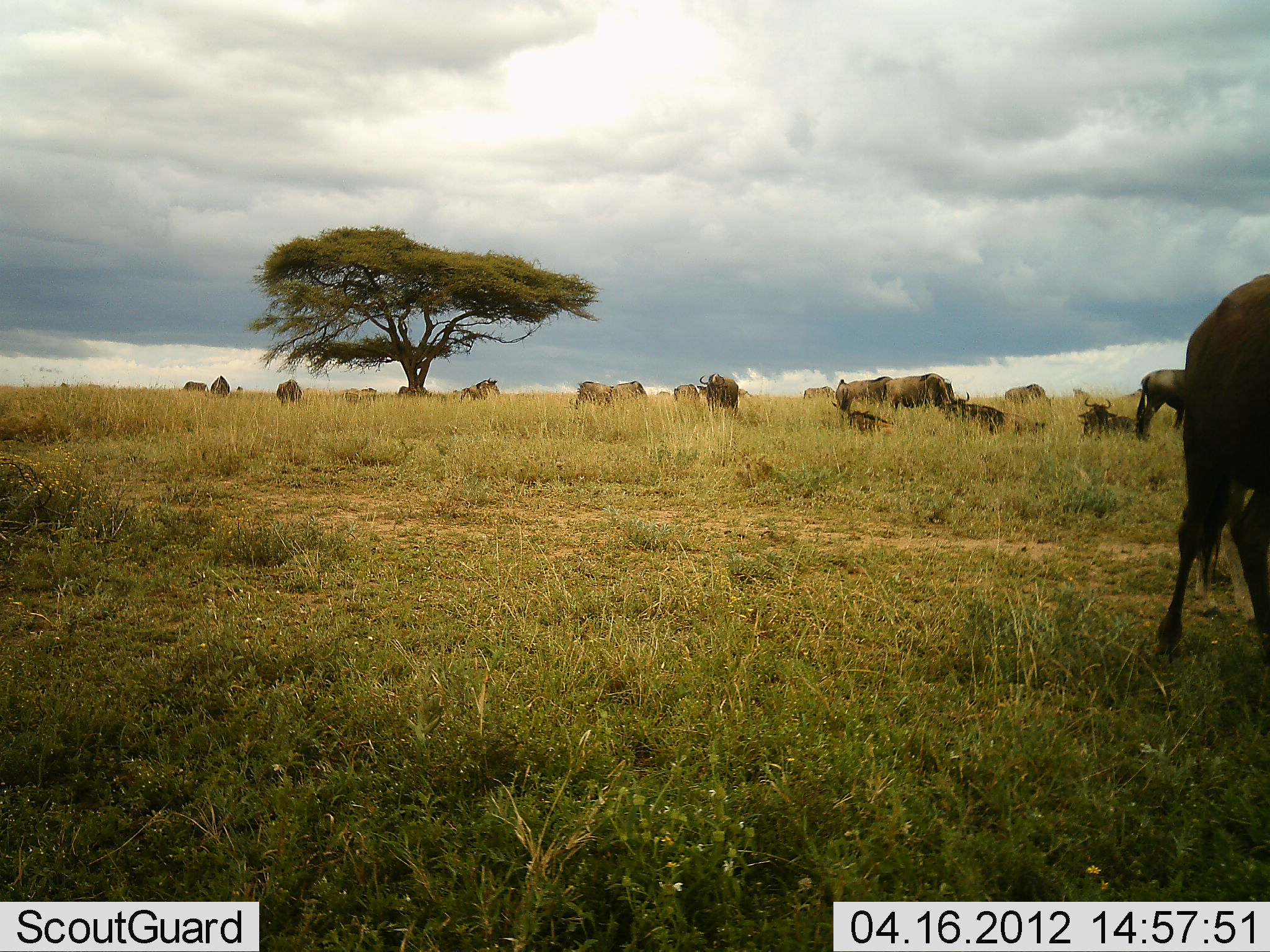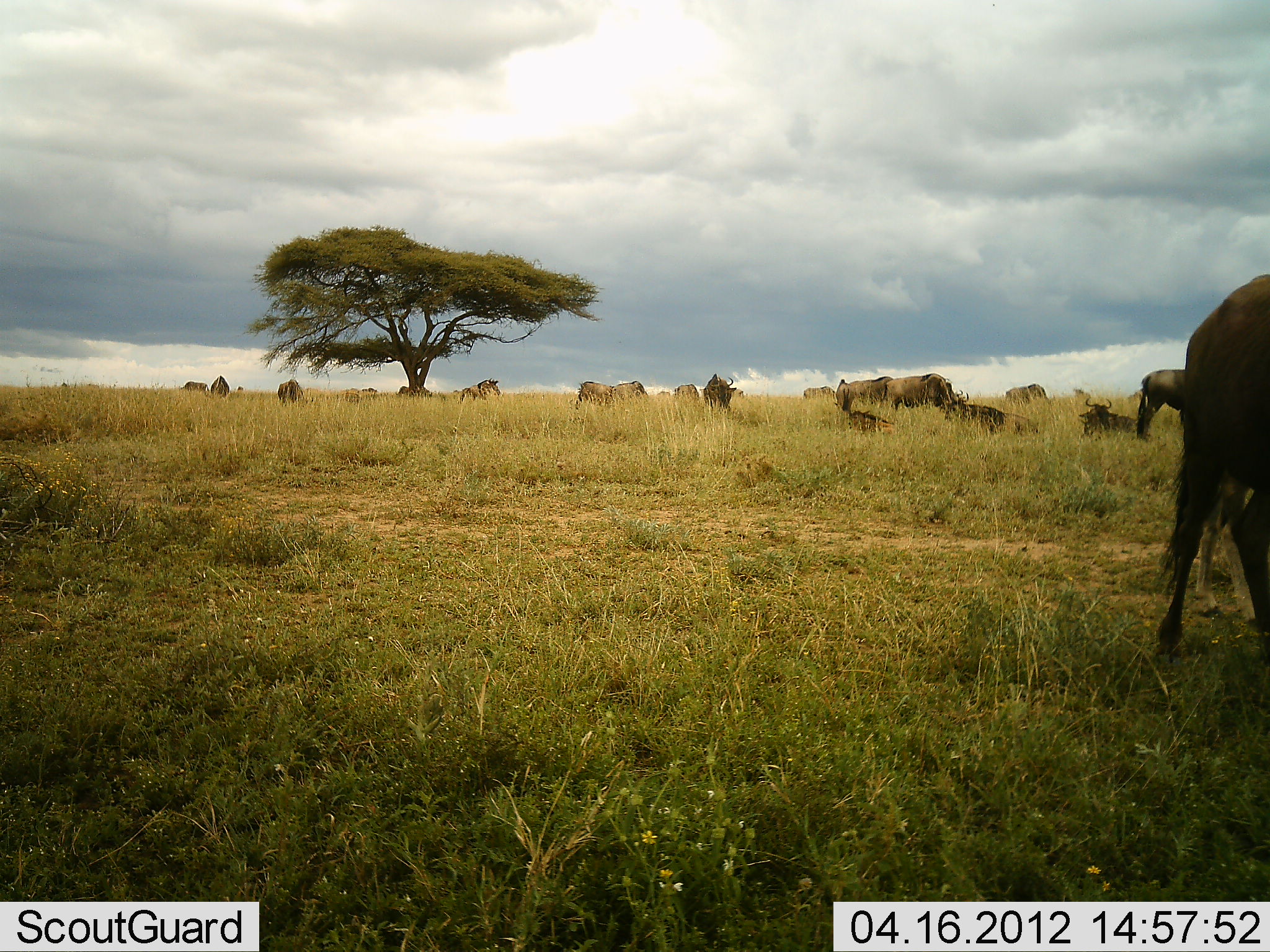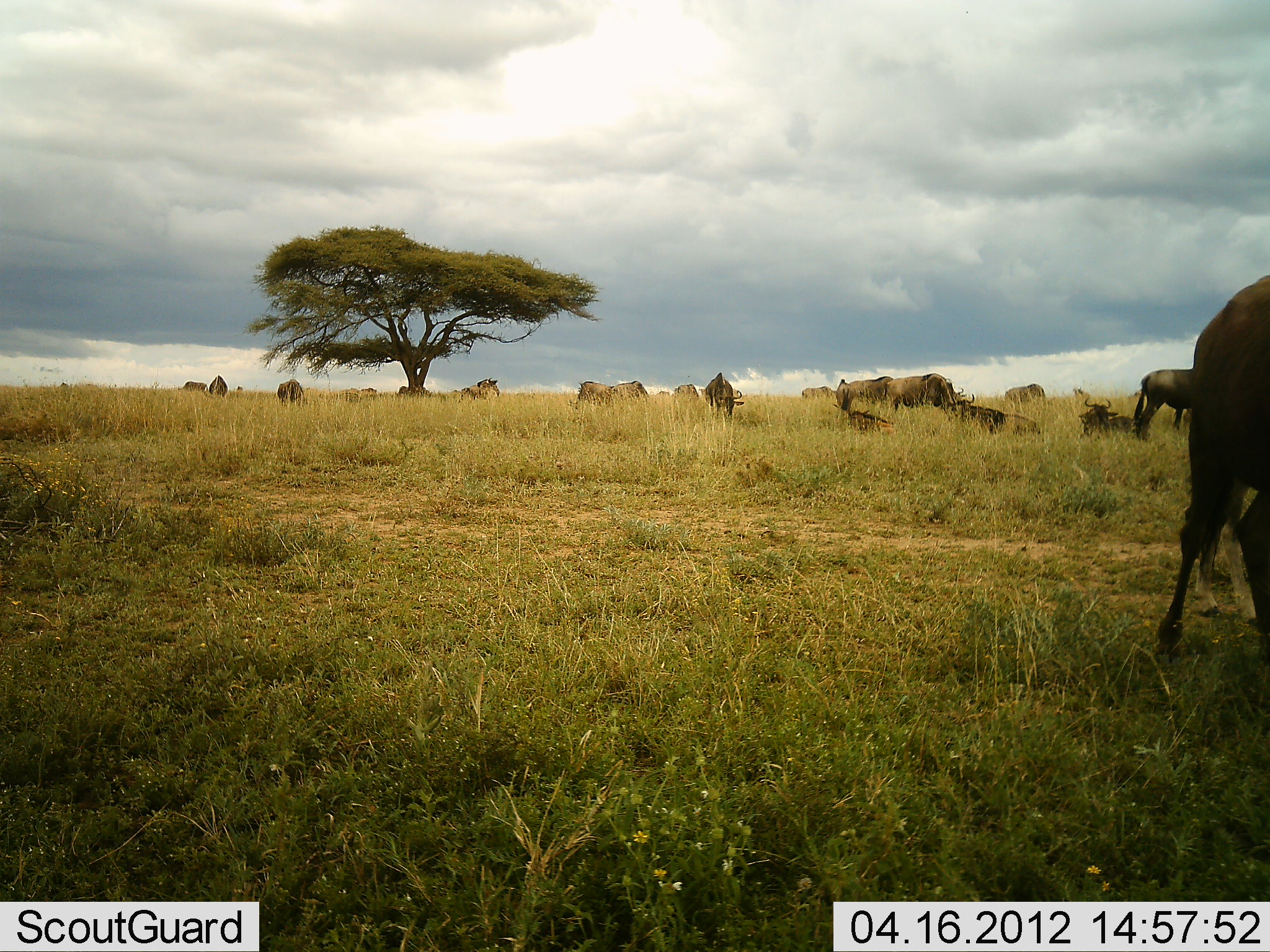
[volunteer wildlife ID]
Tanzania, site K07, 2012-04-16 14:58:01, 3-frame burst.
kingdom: Animalia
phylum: Chordata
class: Mammalia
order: Artiodactyla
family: Bovidae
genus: Connochaetes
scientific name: Connochaetes taurinus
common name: blue wildebeest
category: wildebeest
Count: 11-50.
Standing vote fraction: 56%.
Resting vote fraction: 81%.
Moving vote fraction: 17%.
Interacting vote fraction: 8%.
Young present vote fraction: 11%.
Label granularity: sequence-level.